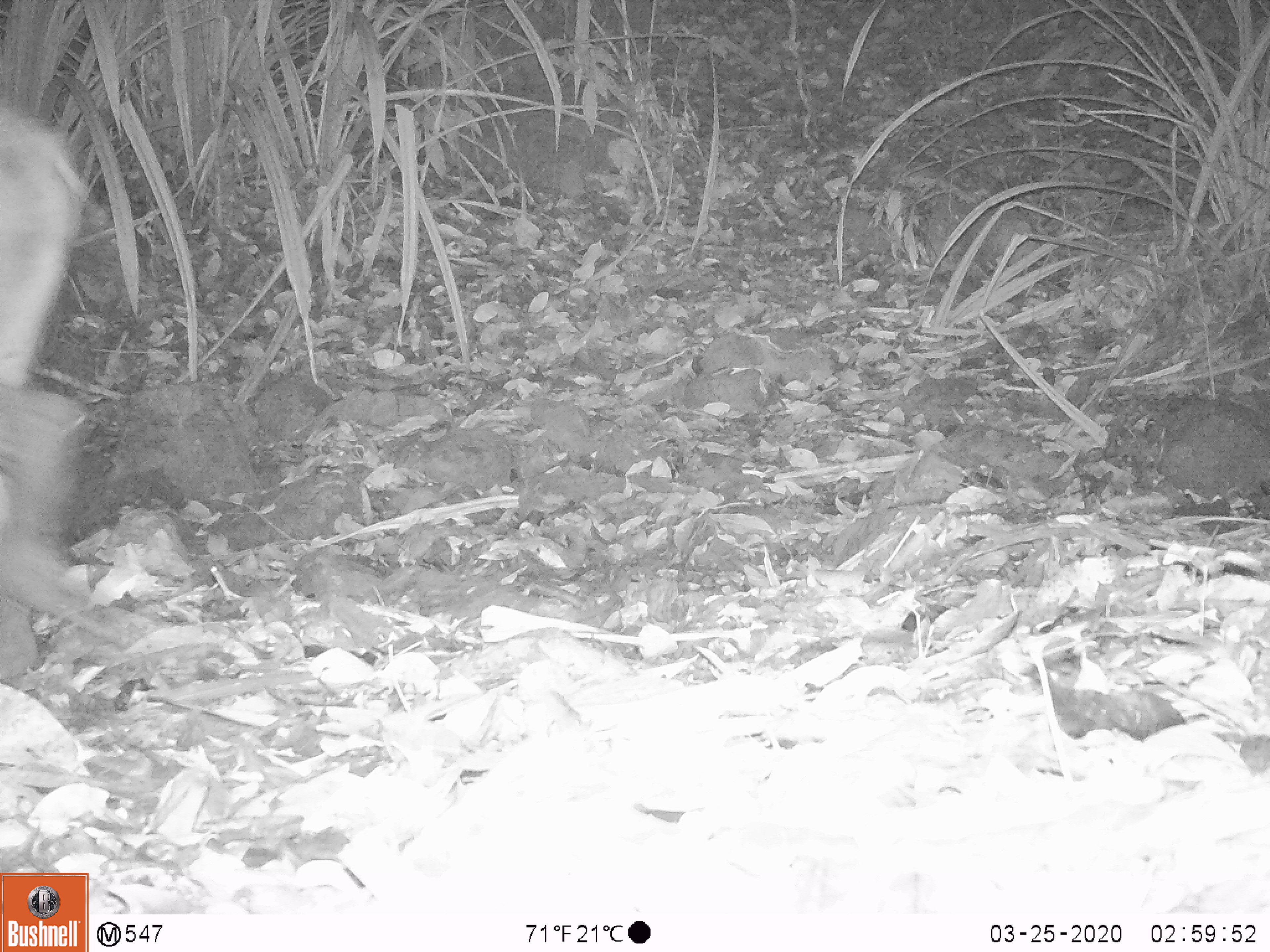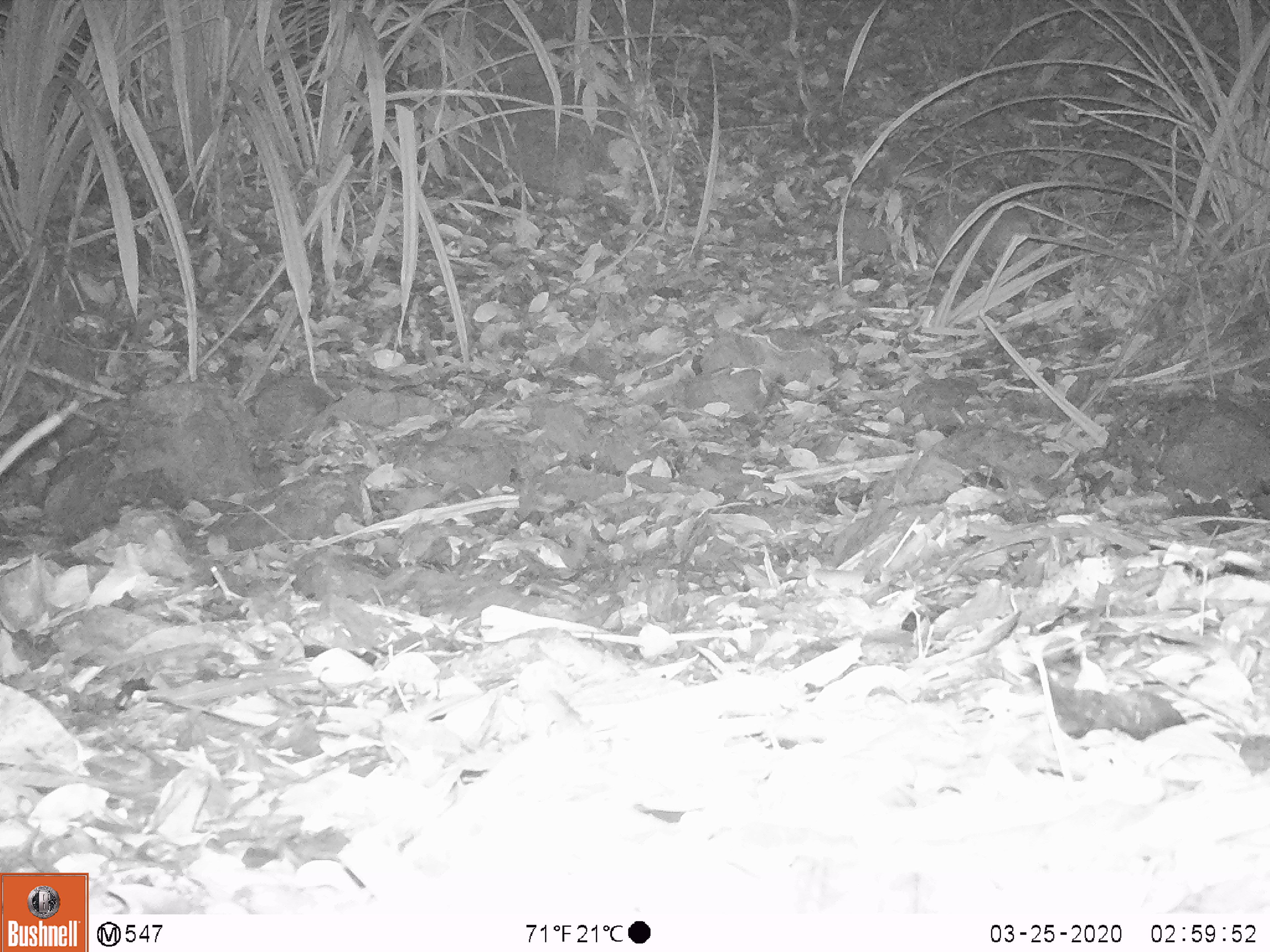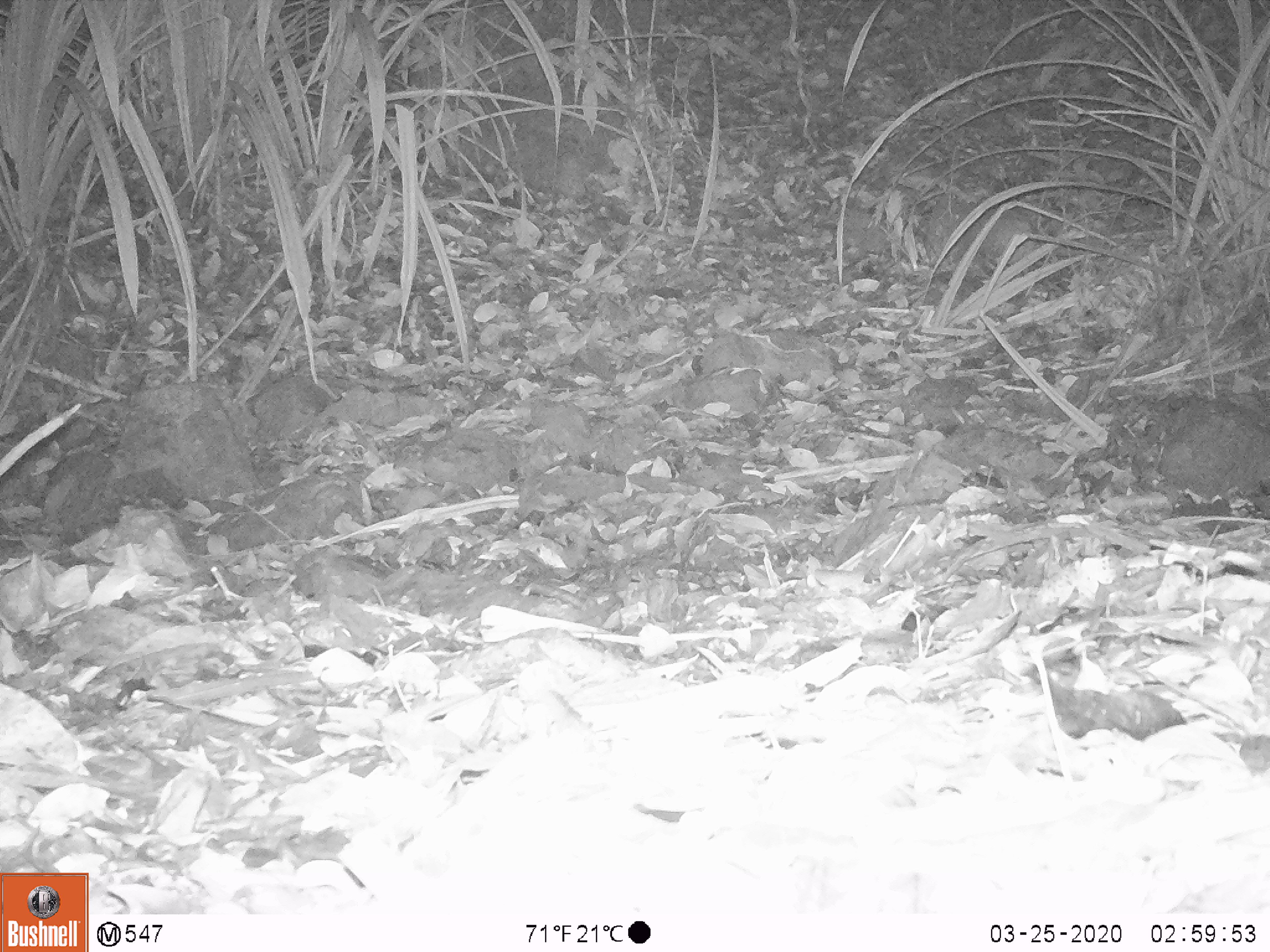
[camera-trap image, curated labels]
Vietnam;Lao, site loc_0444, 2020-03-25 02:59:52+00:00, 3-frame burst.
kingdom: Animalia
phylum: Chordata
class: Mammalia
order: Artiodactyla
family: Suidae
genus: Sus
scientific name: Sus scrofa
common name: eurasian wild pig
Eurasian wild pig (Sus scrofa). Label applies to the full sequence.